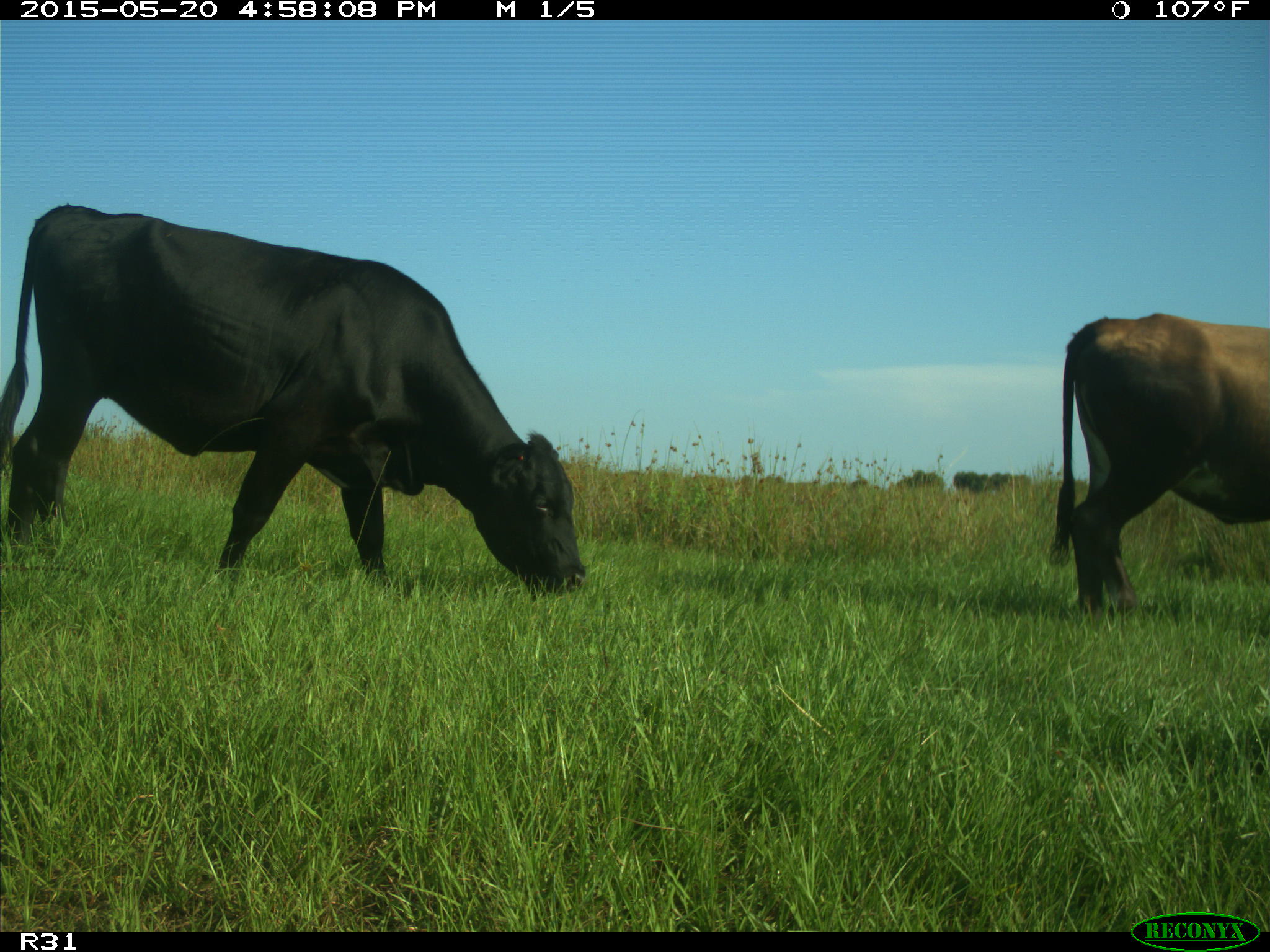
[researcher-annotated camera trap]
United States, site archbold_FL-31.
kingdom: Animalia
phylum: Chordata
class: Mammalia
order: Artiodactyla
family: Bovidae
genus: Bos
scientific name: Bos taurus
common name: domestic cow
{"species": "Bos taurus (domestic cow)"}